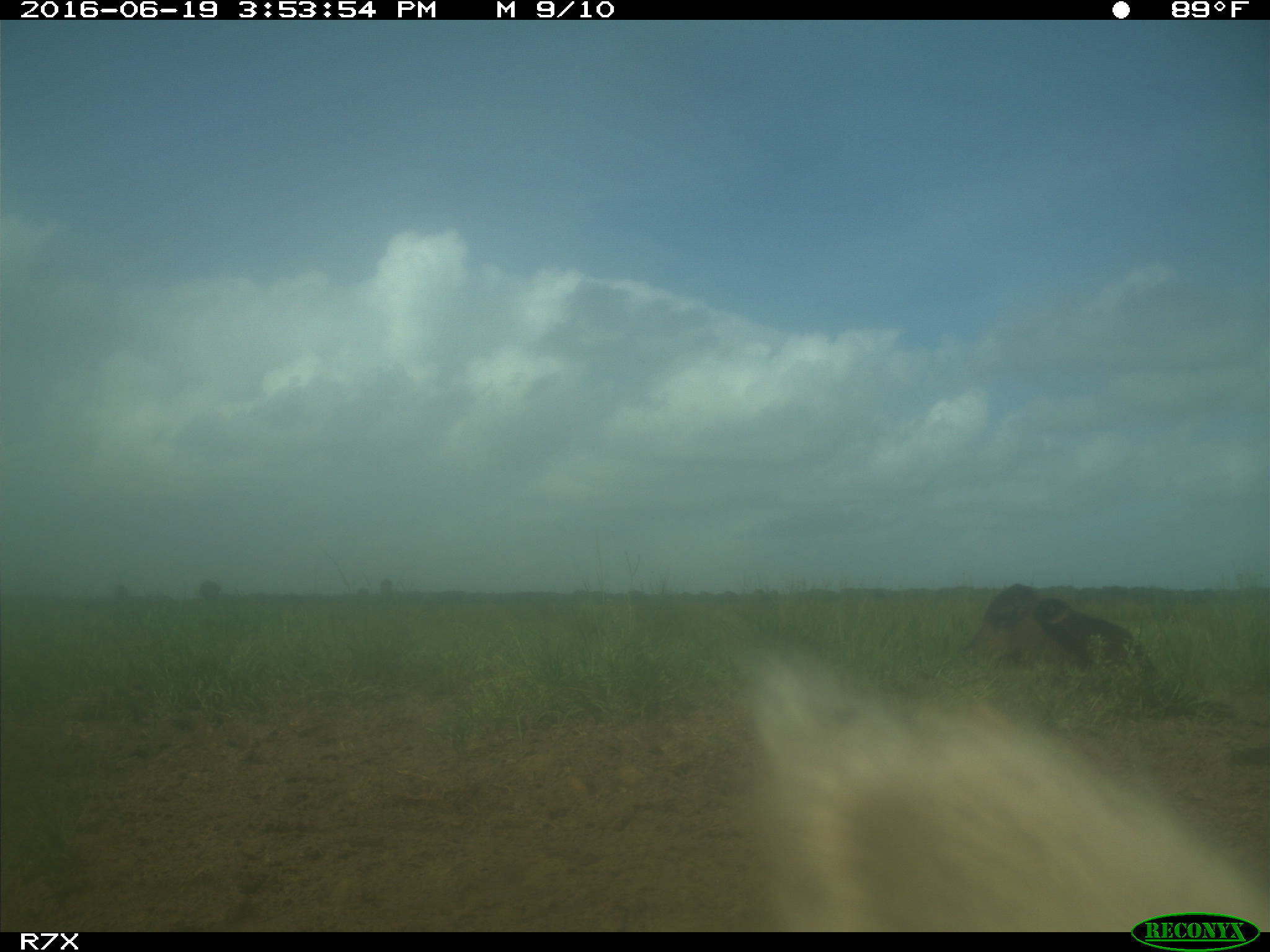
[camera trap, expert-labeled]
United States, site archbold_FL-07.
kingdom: Animalia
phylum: Chordata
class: Mammalia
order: Artiodactyla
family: Bovidae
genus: Bos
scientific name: Bos taurus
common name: domestic cow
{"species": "Bos taurus (domestic cow)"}